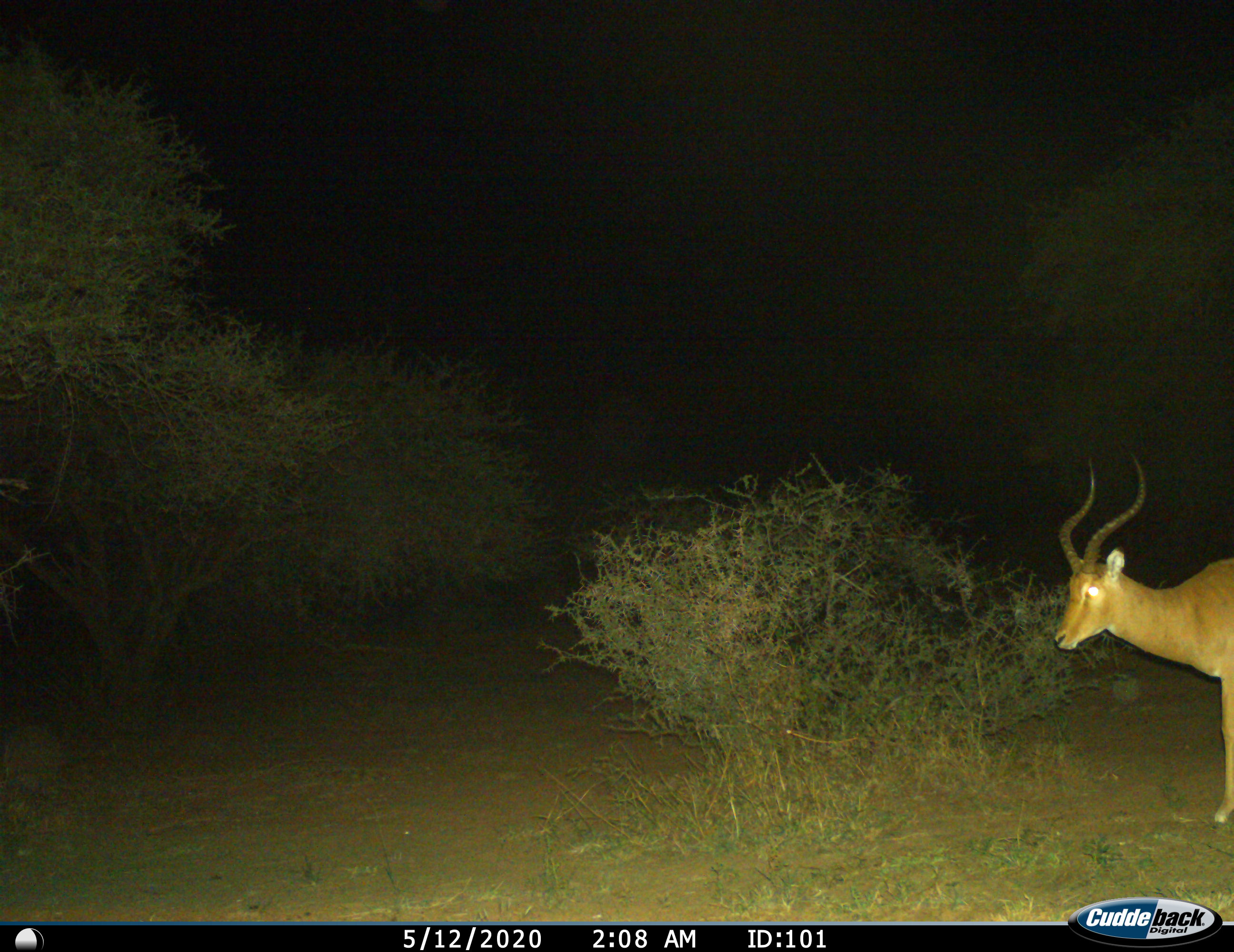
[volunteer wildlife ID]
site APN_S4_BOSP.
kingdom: Animalia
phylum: Chordata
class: Mammalia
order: Artiodactyla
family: Bovidae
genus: Aepyceros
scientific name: Aepyceros melampus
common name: impala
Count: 1.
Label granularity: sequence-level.